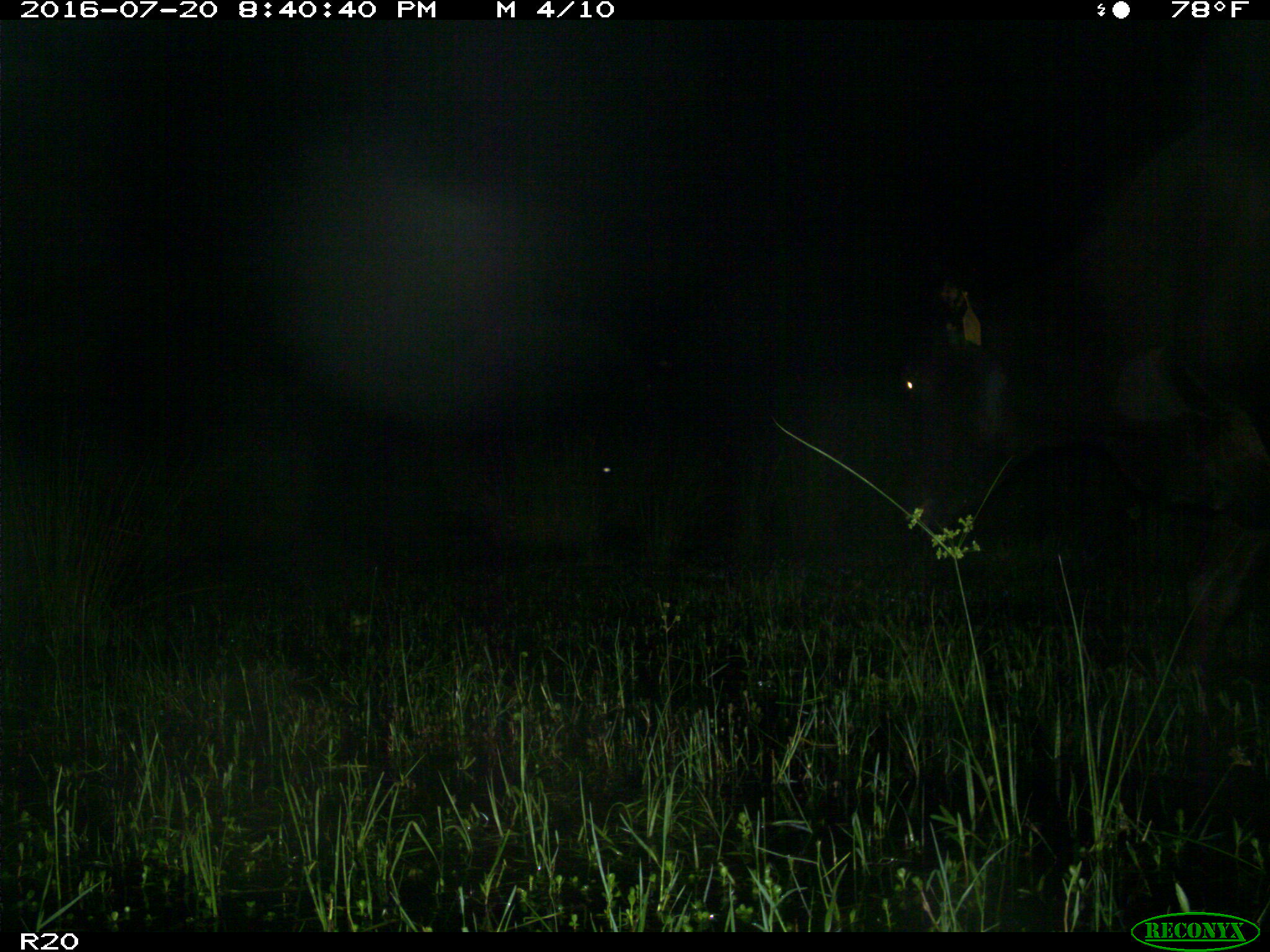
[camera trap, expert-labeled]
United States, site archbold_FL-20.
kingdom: Animalia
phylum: Chordata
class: Mammalia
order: Artiodactyla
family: Bovidae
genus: Bos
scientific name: Bos taurus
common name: domestic cow